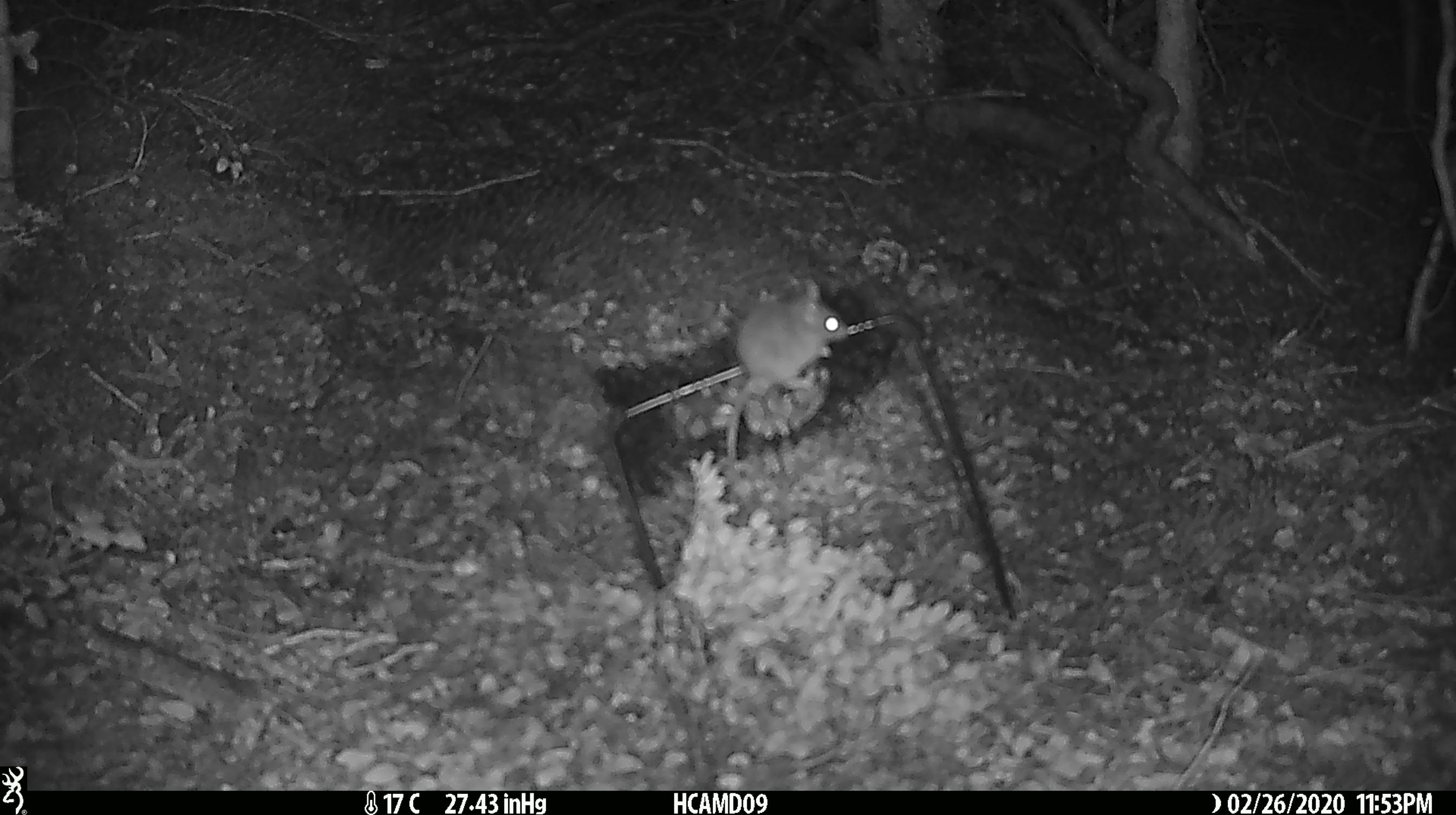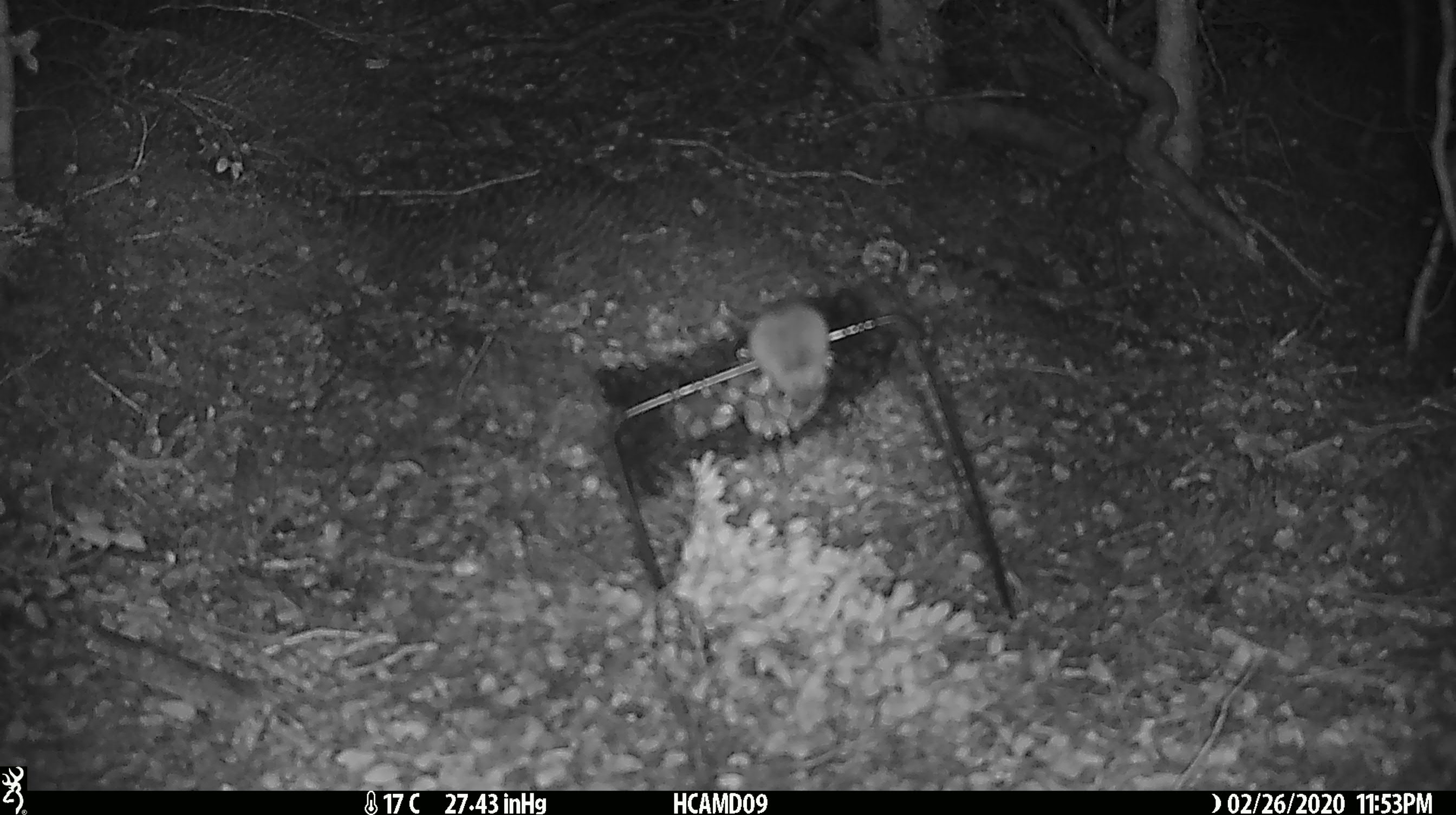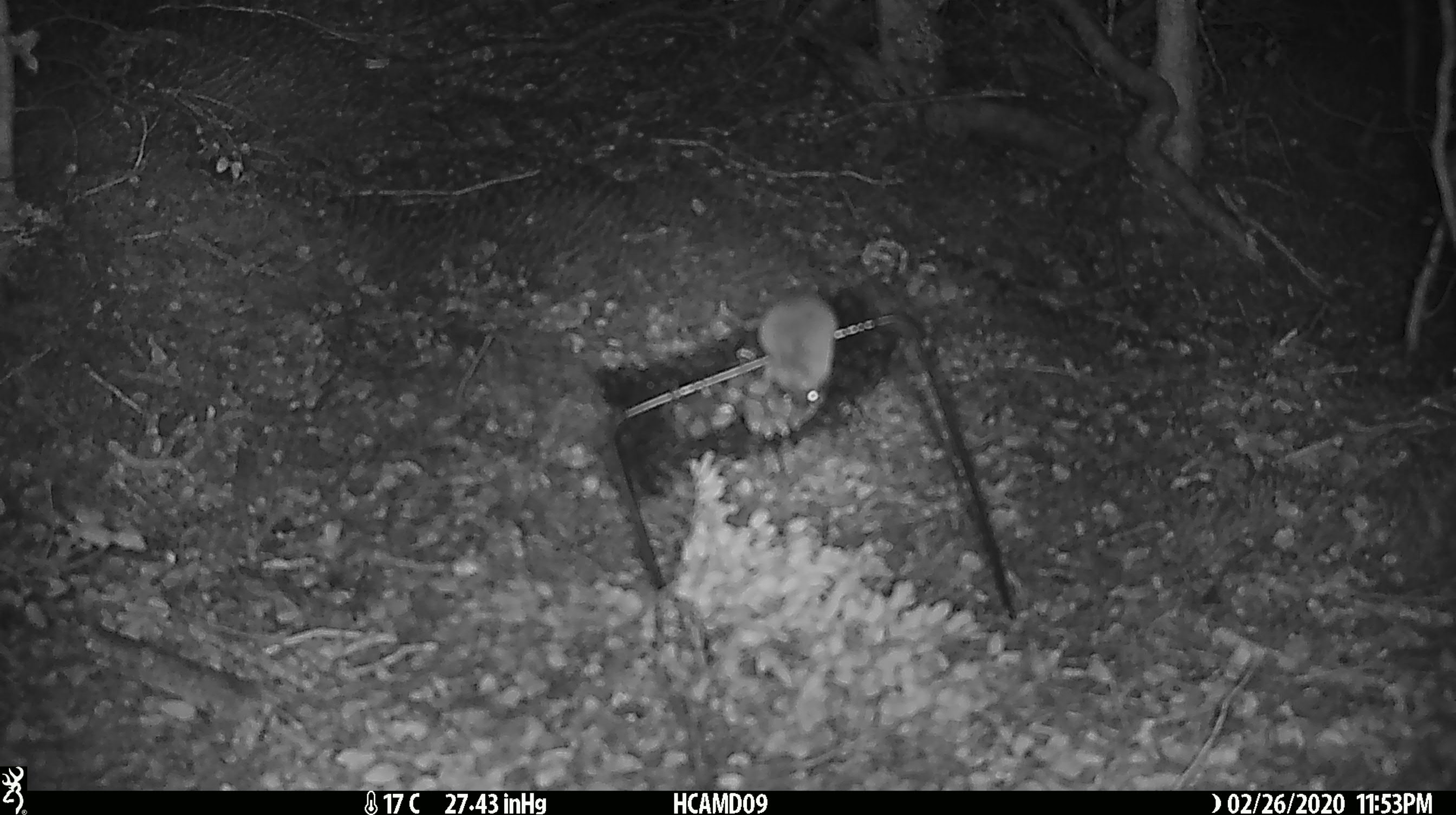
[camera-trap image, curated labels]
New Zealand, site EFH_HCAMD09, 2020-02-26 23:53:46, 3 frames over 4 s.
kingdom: Animalia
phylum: Chordata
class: Mammalia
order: Rodentia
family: Muridae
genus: Mus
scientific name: Mus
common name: mouse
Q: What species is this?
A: Mouse (Mus).